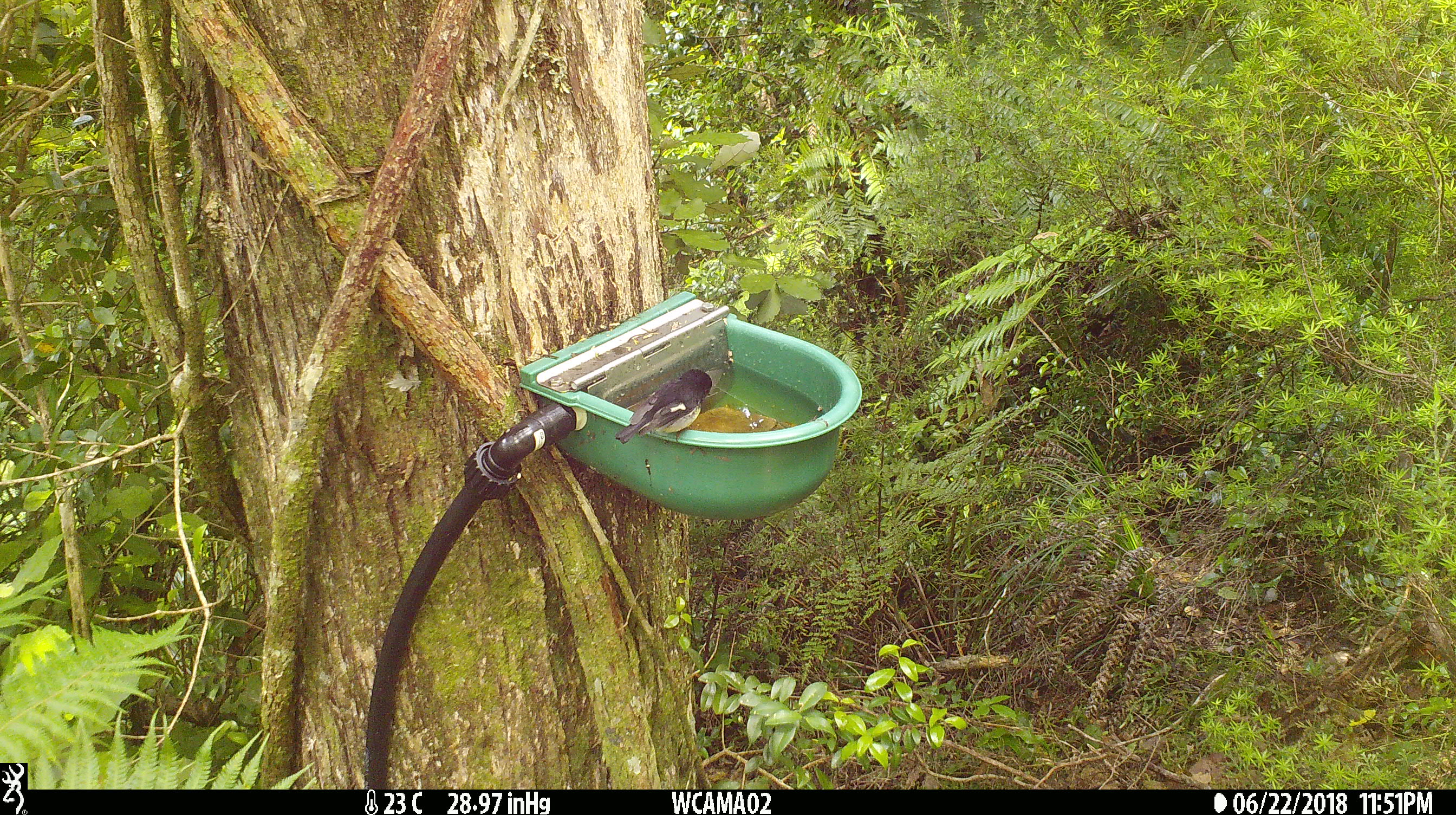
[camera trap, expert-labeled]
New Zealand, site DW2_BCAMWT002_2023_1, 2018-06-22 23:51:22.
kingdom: Animalia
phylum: Chordata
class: Aves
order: Passeriformes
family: Petroicidae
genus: Petroica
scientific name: Petroica macrocephala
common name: tomtit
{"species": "tomtit (Petroica macrocephala)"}